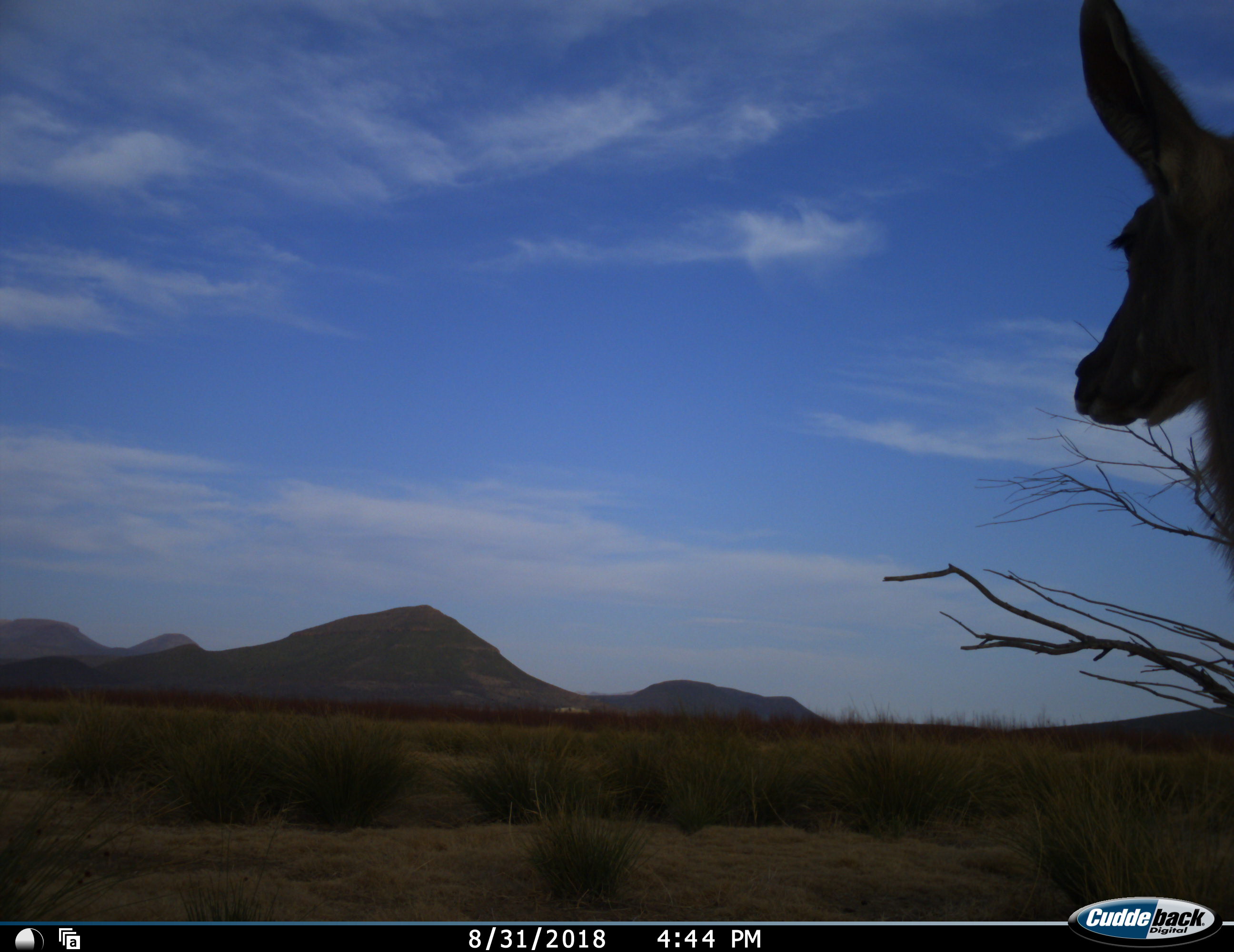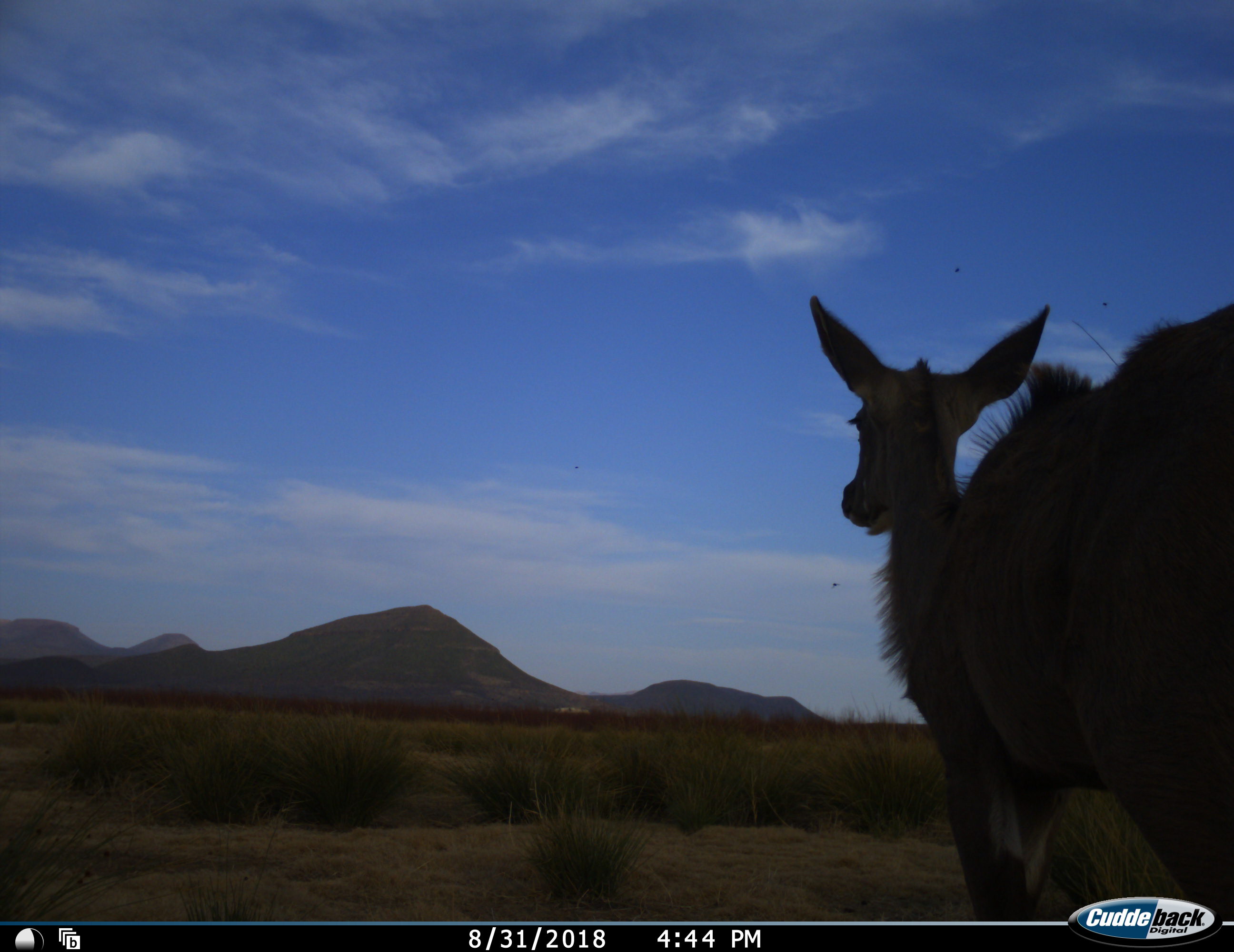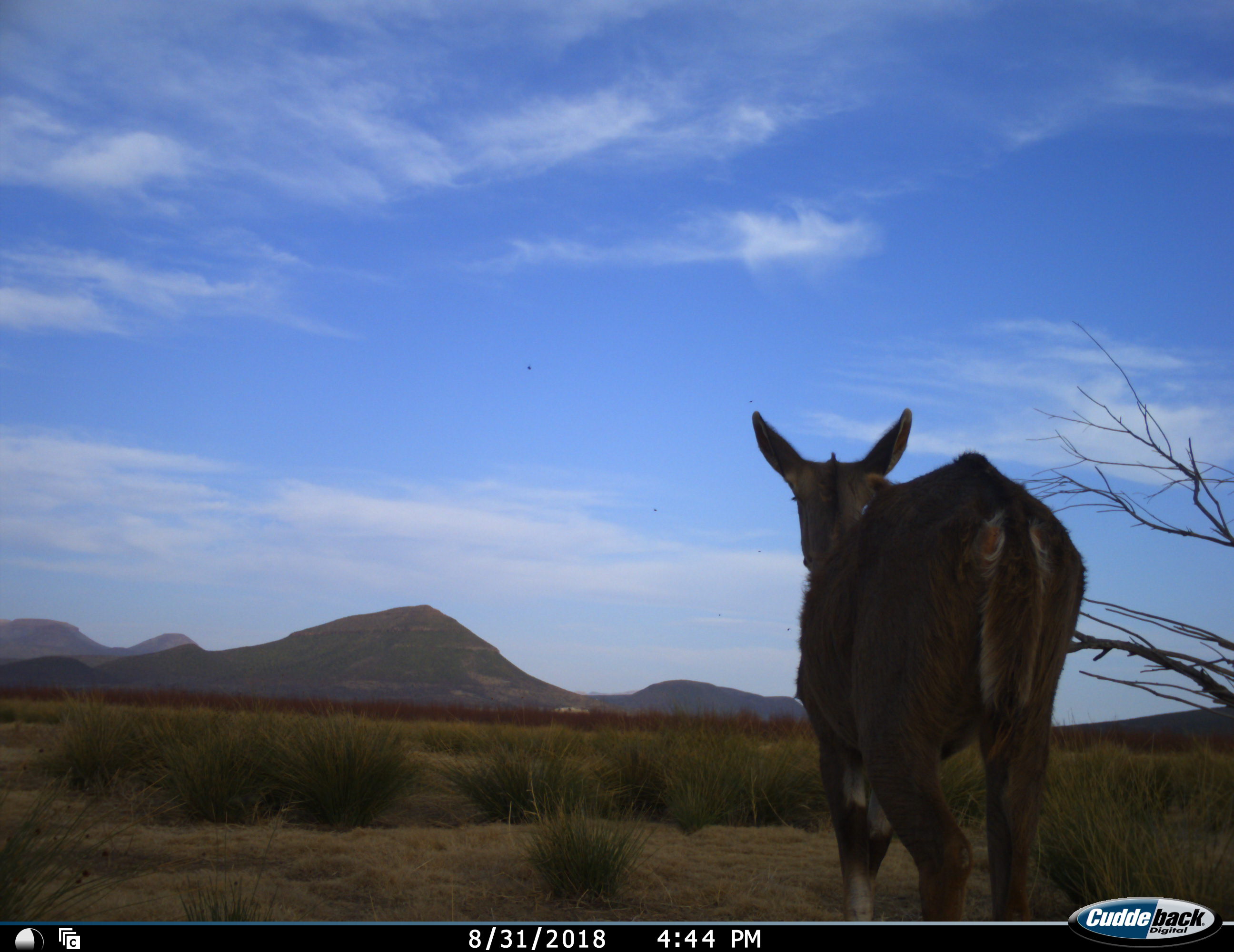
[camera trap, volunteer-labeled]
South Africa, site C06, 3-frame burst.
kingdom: Animalia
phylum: Chordata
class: Mammalia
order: Artiodactyla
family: Bovidae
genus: Tragelaphus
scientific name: Tragelaphus strepsiceros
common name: greater kudu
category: kudu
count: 1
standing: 29%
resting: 0%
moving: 71%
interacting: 0%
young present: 14%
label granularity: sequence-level